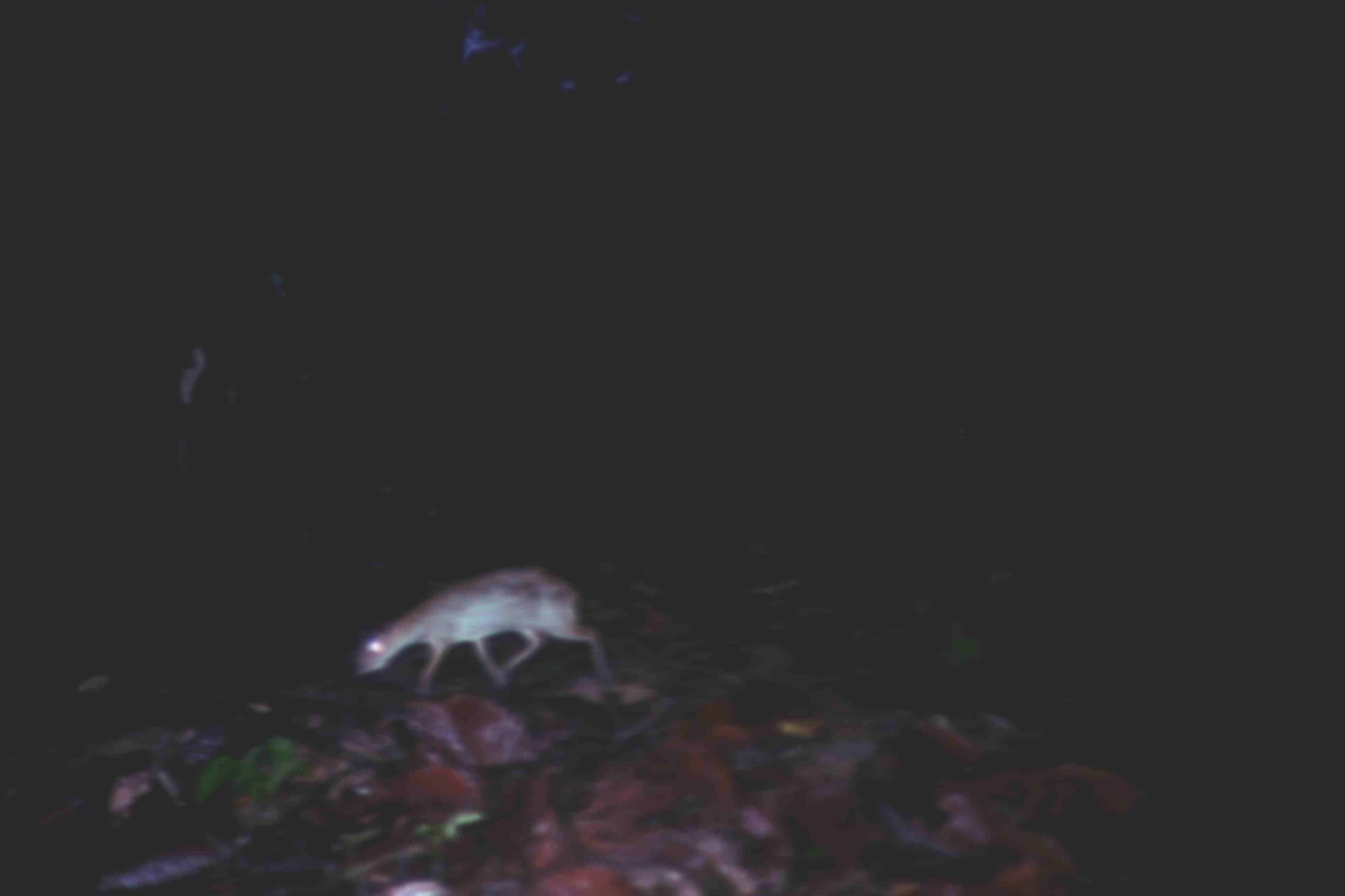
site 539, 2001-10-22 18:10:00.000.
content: unidentified animal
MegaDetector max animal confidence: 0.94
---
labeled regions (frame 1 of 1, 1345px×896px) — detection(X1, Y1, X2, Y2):
unknown: detection(352, 562, 614, 695)